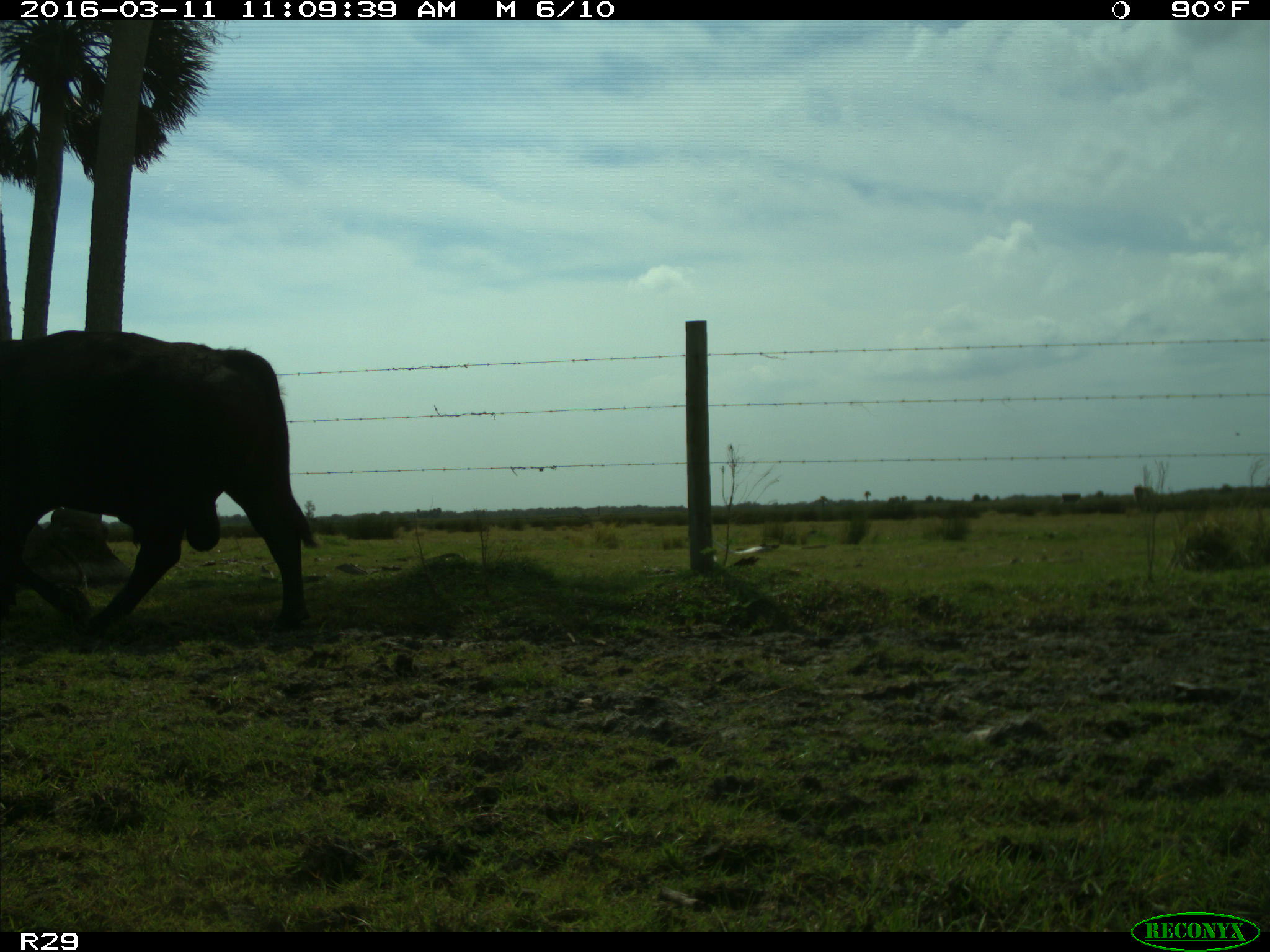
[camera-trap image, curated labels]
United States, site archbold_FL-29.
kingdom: Animalia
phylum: Chordata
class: Mammalia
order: Artiodactyla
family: Bovidae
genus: Bos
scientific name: Bos taurus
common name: domestic cow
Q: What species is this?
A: Bos taurus (domestic cow).